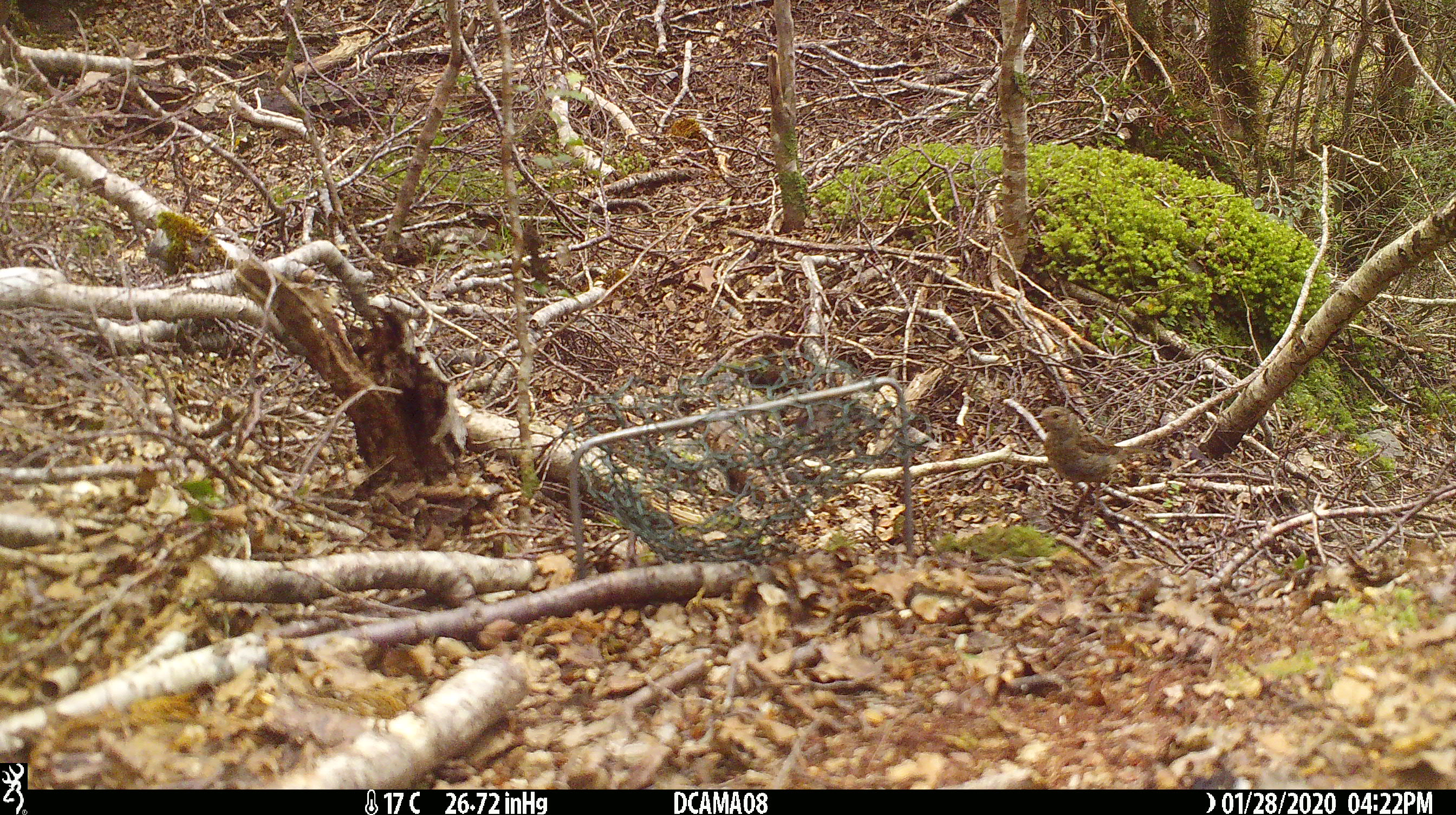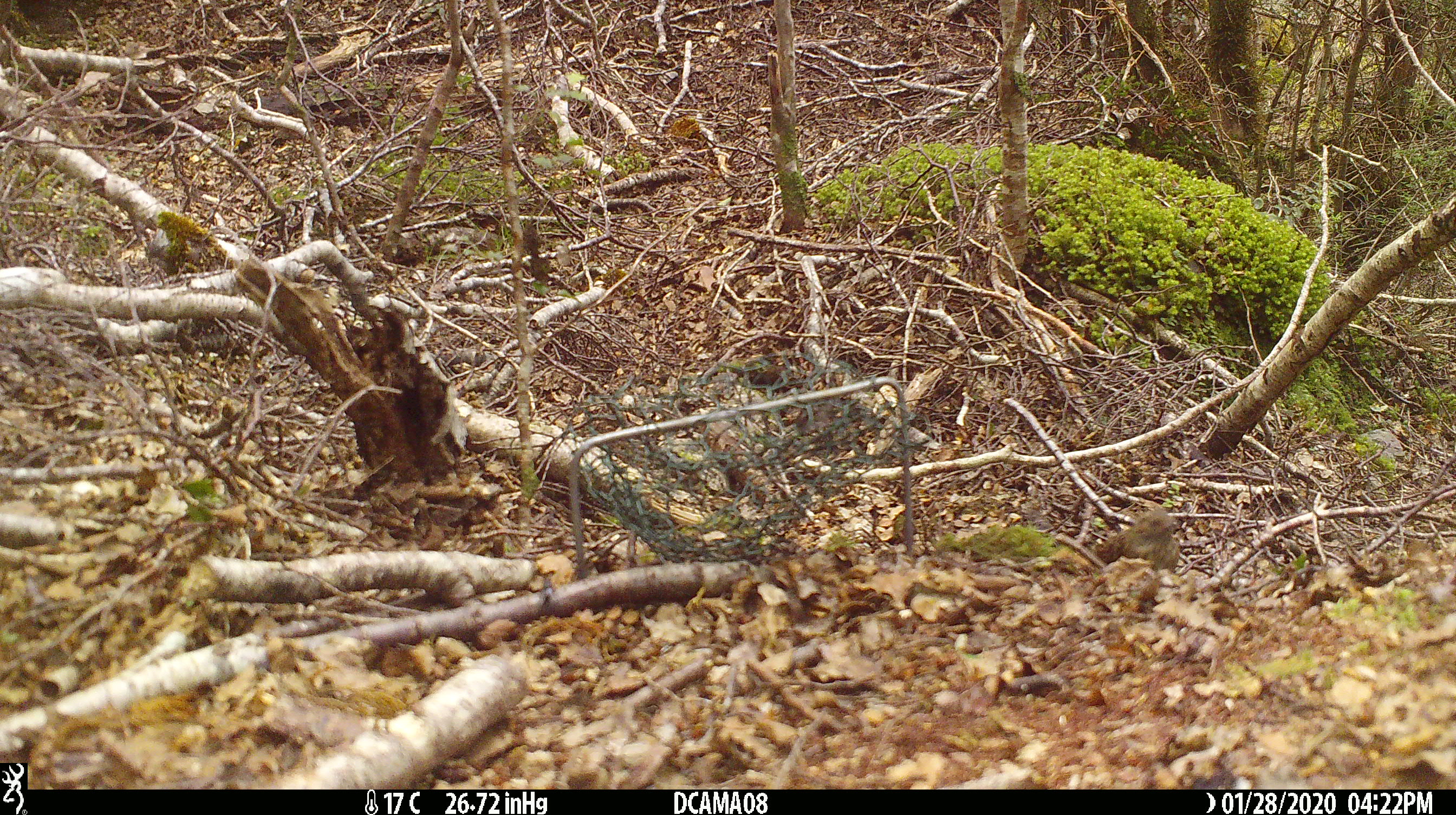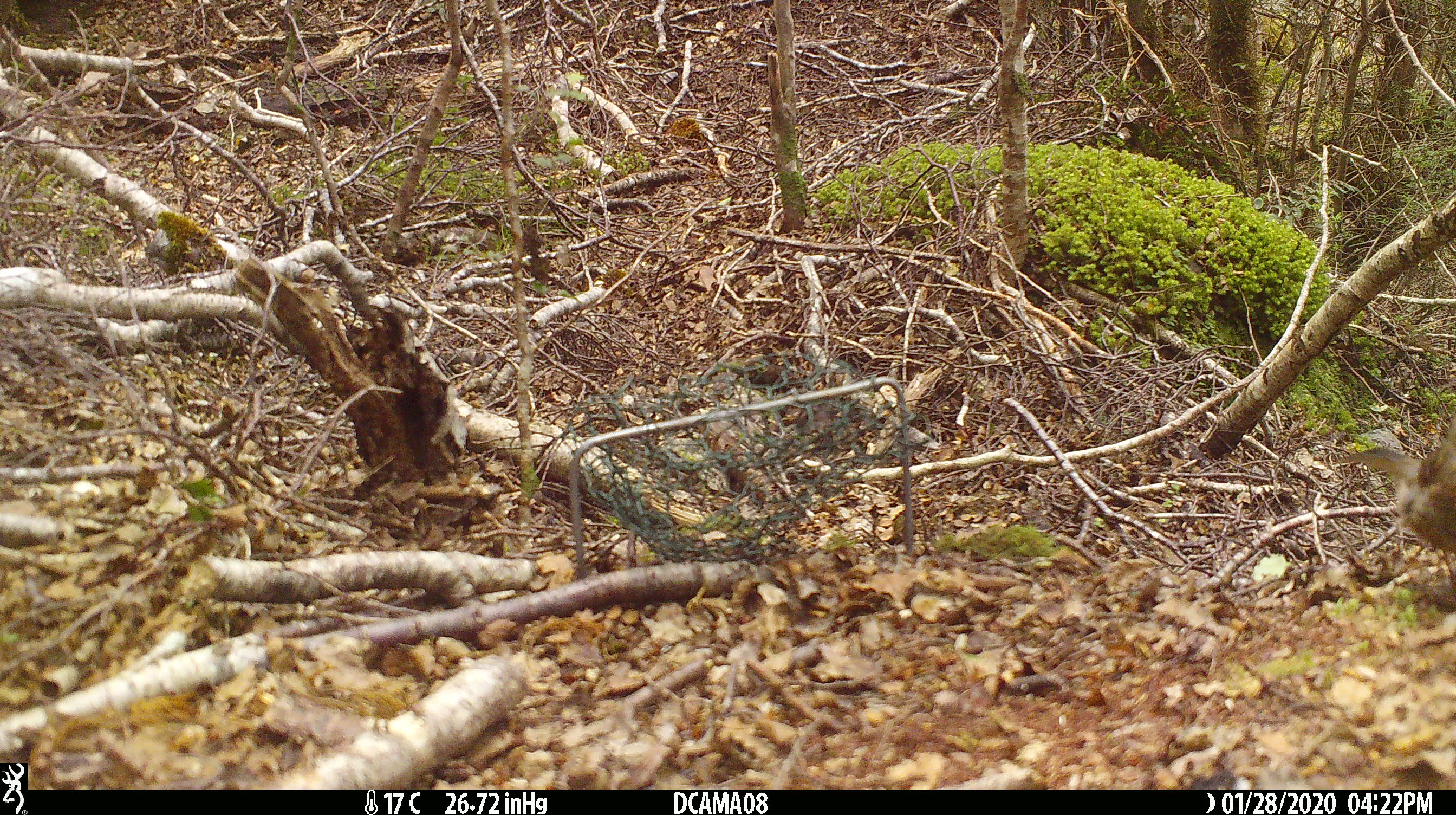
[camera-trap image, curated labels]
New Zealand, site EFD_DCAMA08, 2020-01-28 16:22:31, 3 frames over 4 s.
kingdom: Animalia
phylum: Chordata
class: Aves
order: Passeriformes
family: Prunellidae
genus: Prunella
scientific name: Prunella modularis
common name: dunnock